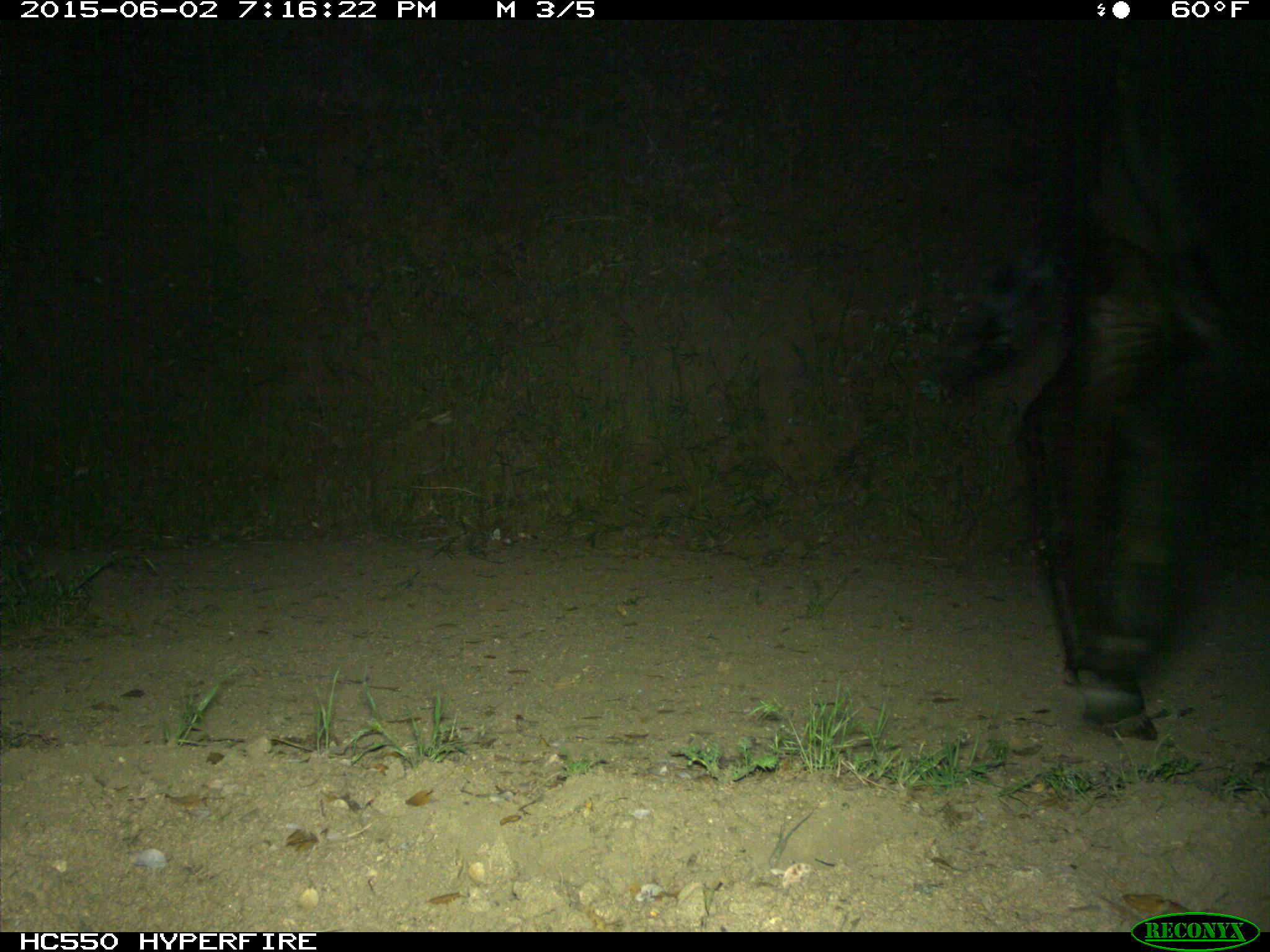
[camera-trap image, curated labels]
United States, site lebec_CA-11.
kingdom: Animalia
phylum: Chordata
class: Mammalia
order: Artiodactyla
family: Bovidae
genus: Bos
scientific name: Bos taurus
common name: domestic cow